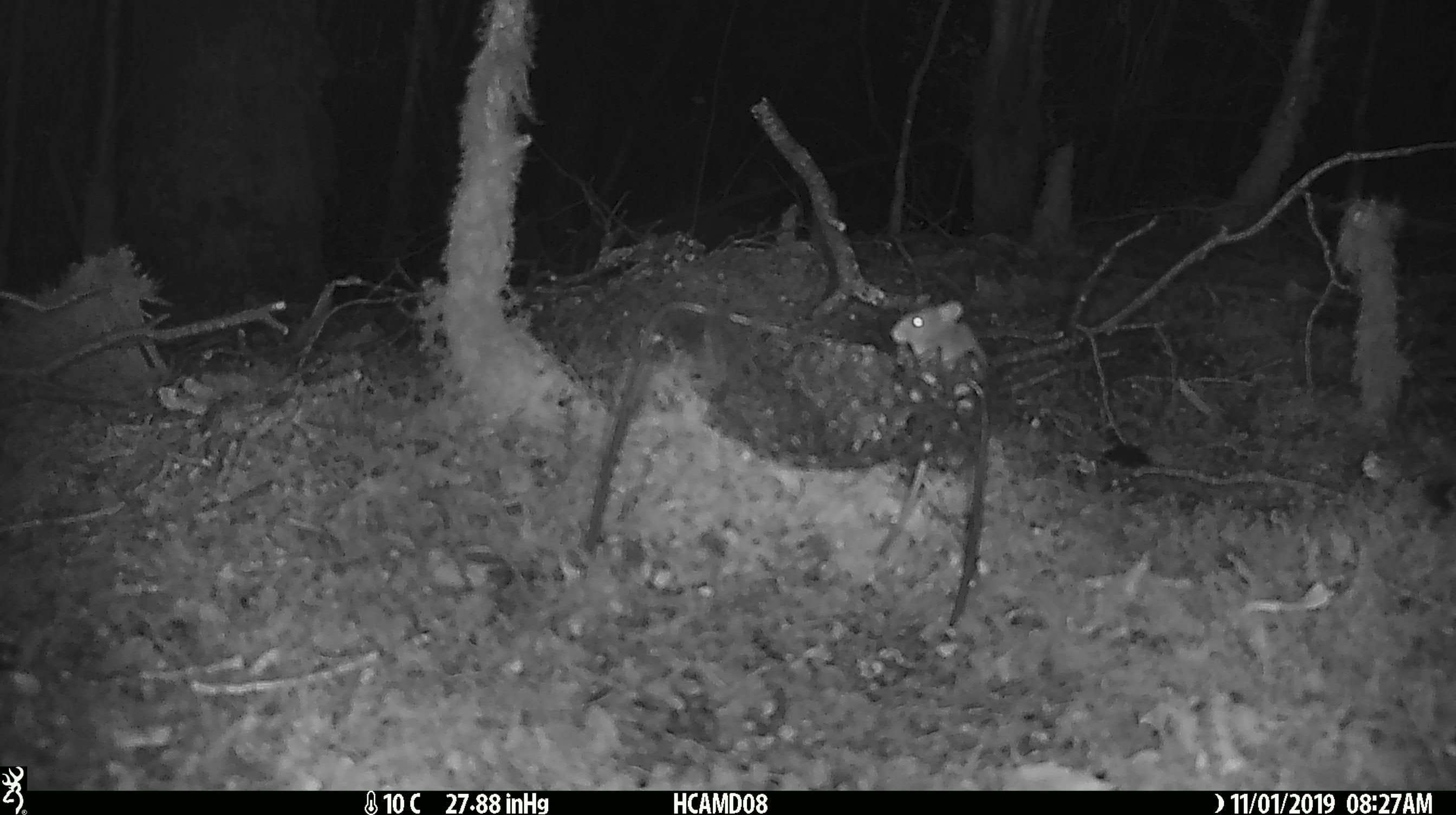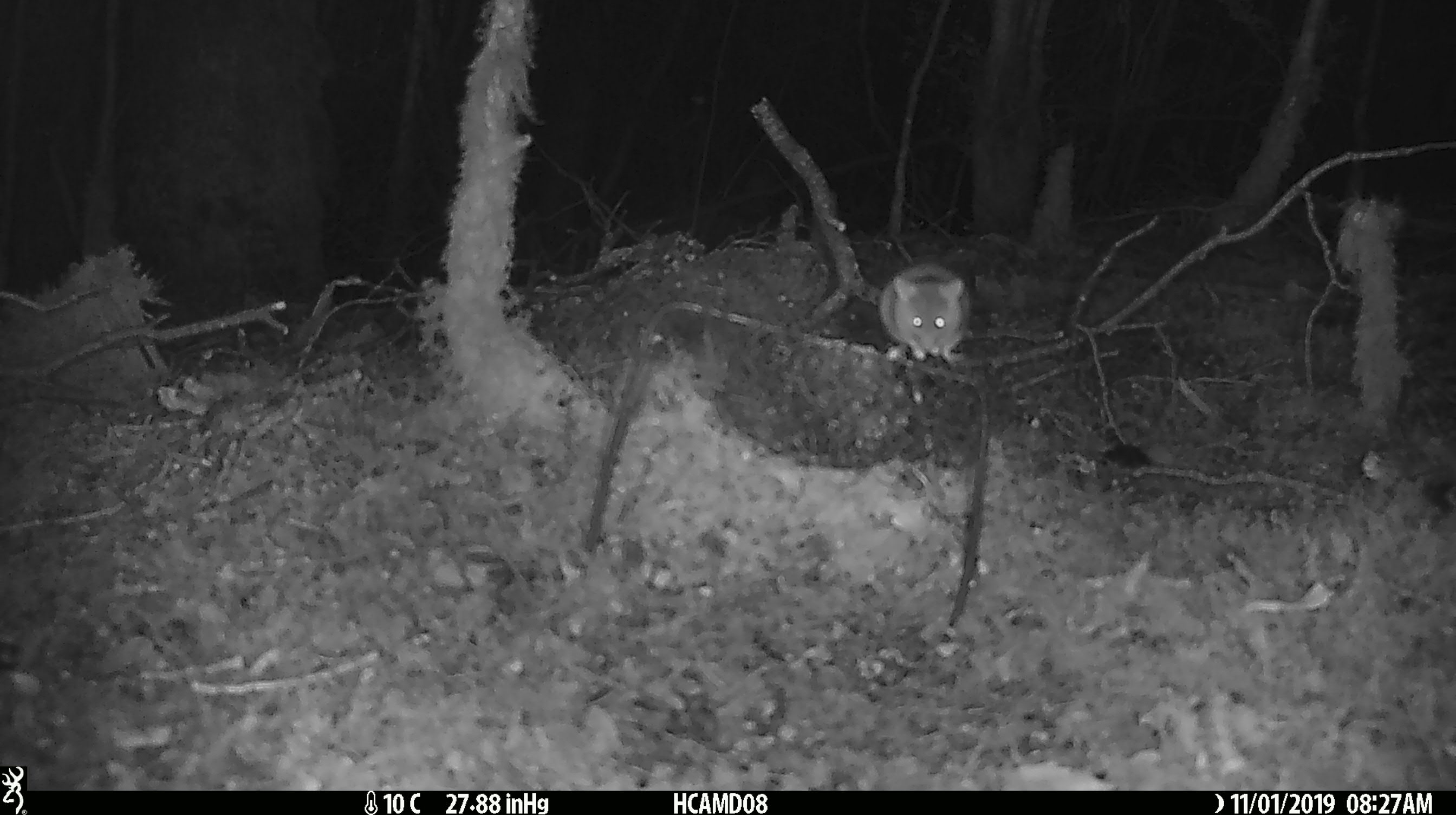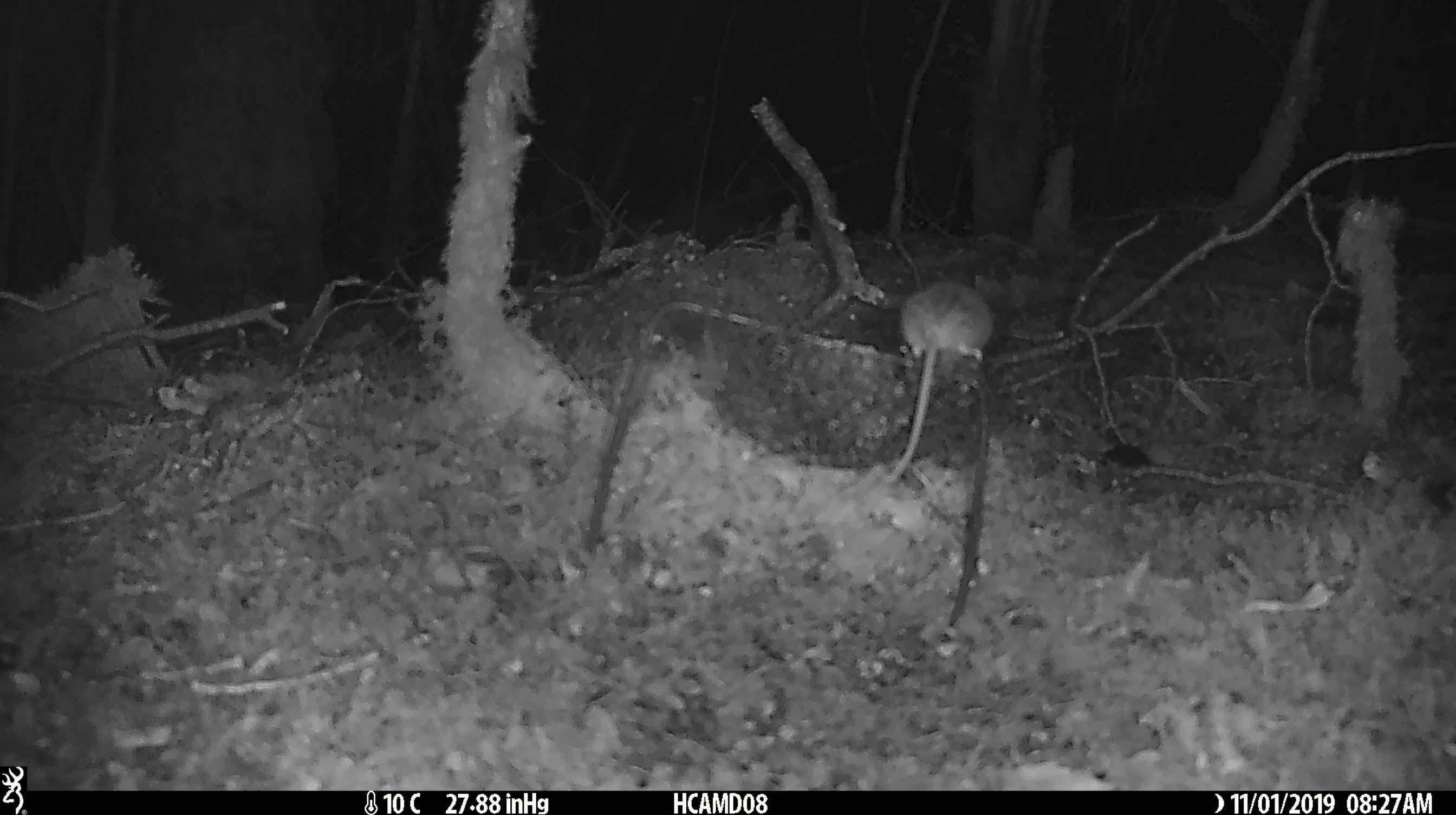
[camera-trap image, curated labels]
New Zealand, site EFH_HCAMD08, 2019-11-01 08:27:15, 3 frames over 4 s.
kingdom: Animalia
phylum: Chordata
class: Mammalia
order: Rodentia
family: Muridae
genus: Mus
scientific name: Mus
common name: mouse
Mouse (Mus).